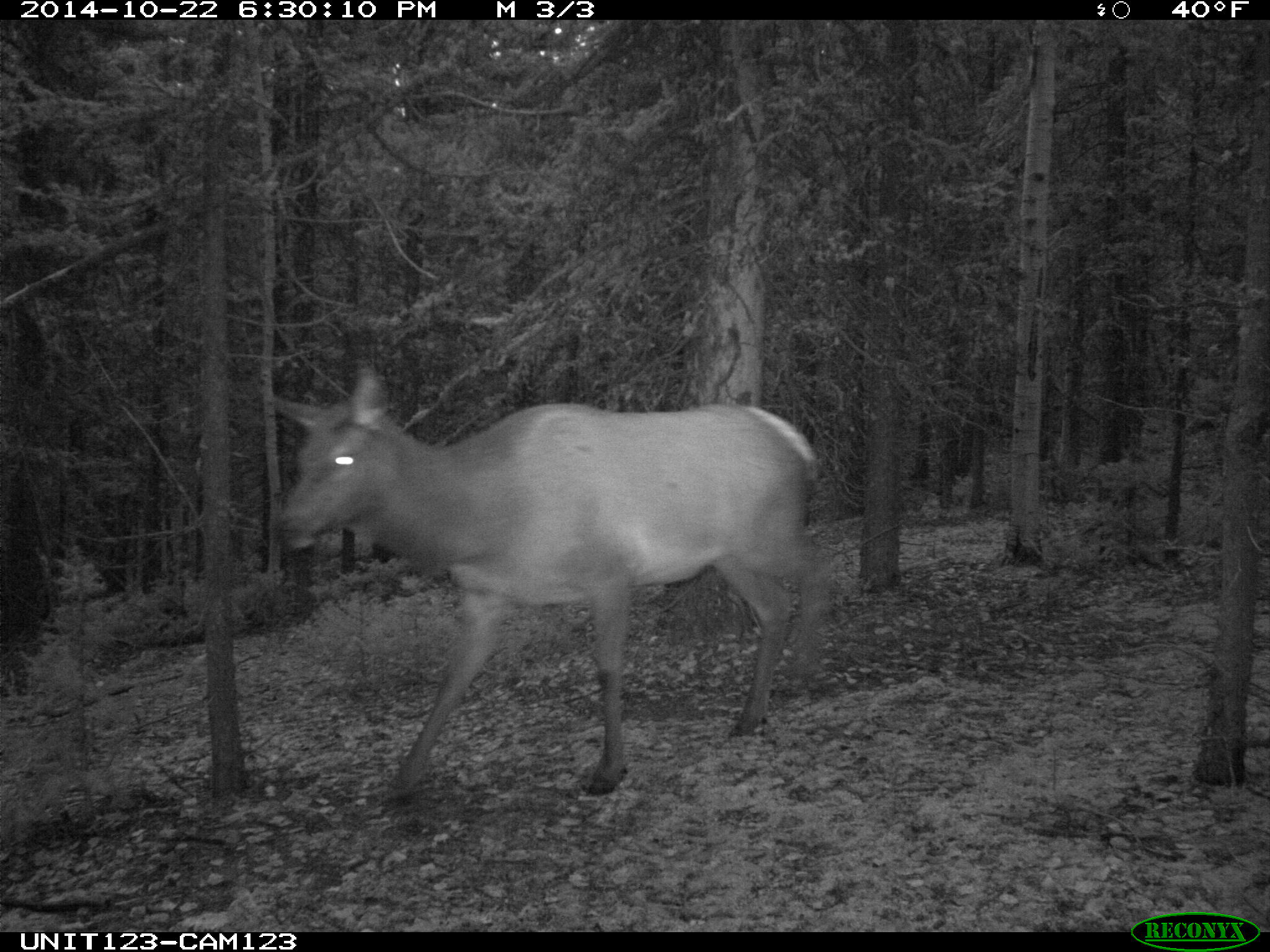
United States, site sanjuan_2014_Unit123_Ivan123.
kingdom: Animalia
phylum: Chordata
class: Mammalia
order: Artiodactyla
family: Cervidae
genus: Cervus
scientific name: Cervus elaphus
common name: red deer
Cervus elaphus (red deer).